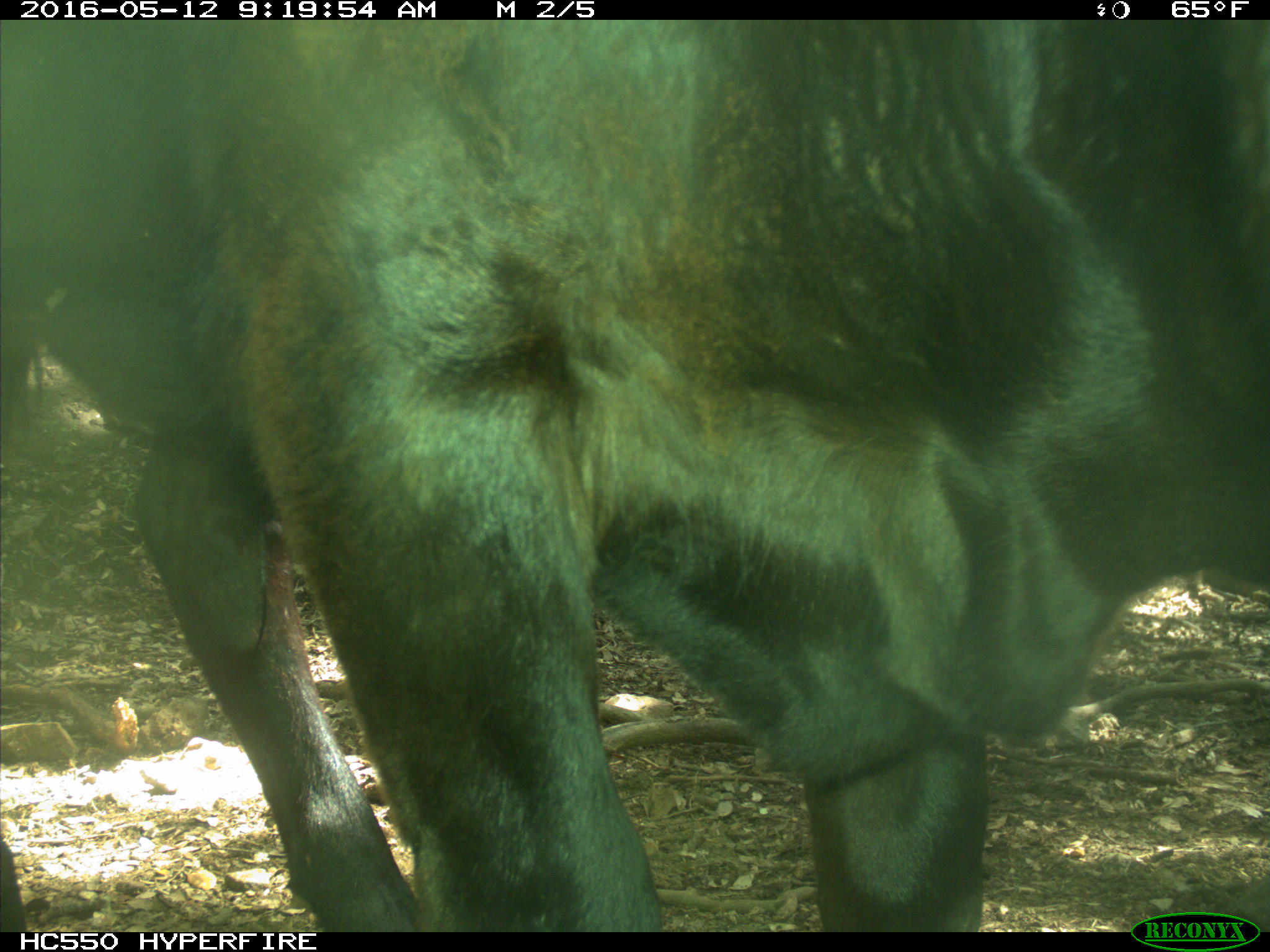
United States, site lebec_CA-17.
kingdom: Animalia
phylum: Chordata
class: Mammalia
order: Artiodactyla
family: Bovidae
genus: Bos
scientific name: Bos taurus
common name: domestic cow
Bos taurus (domestic cow).